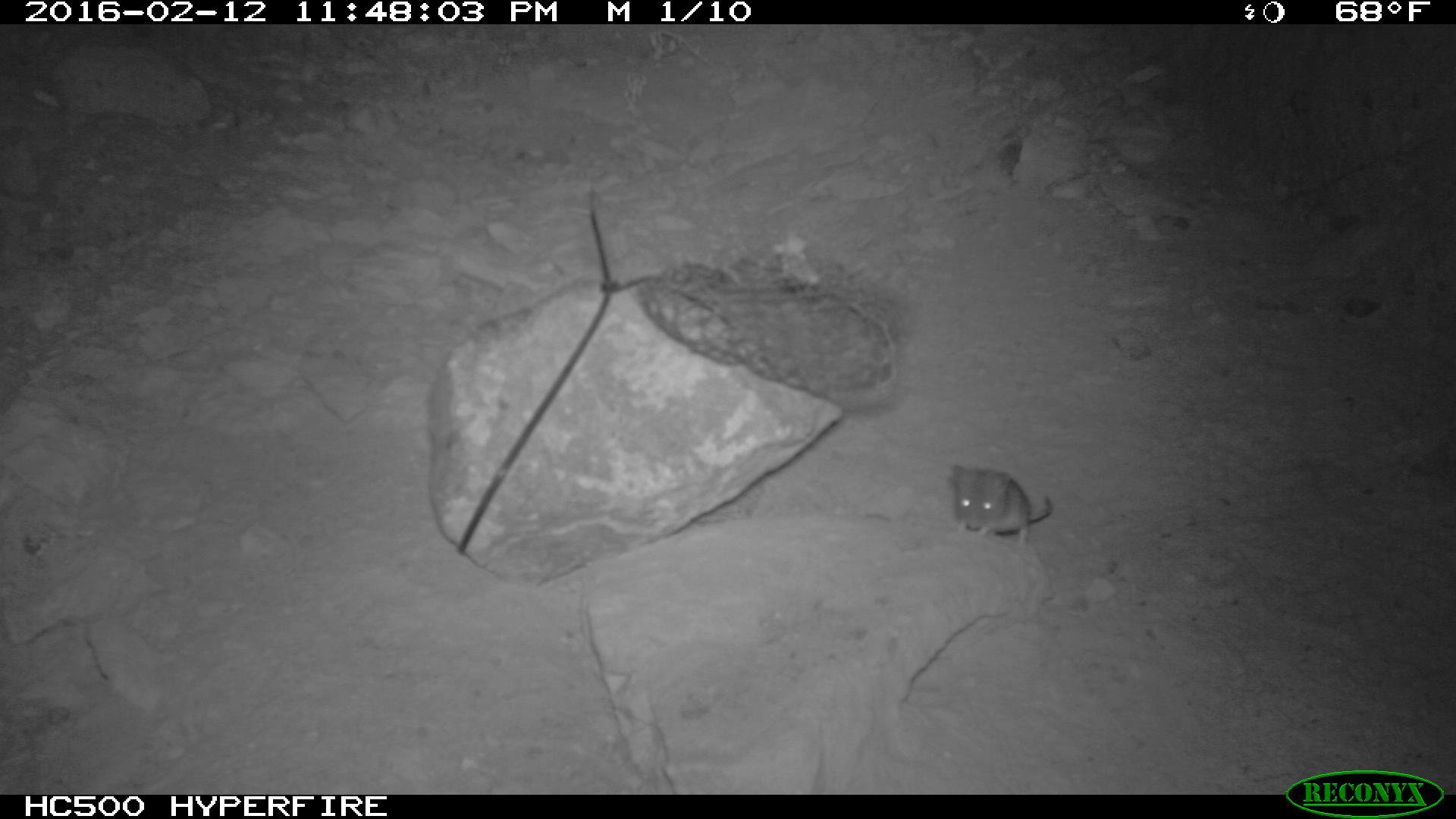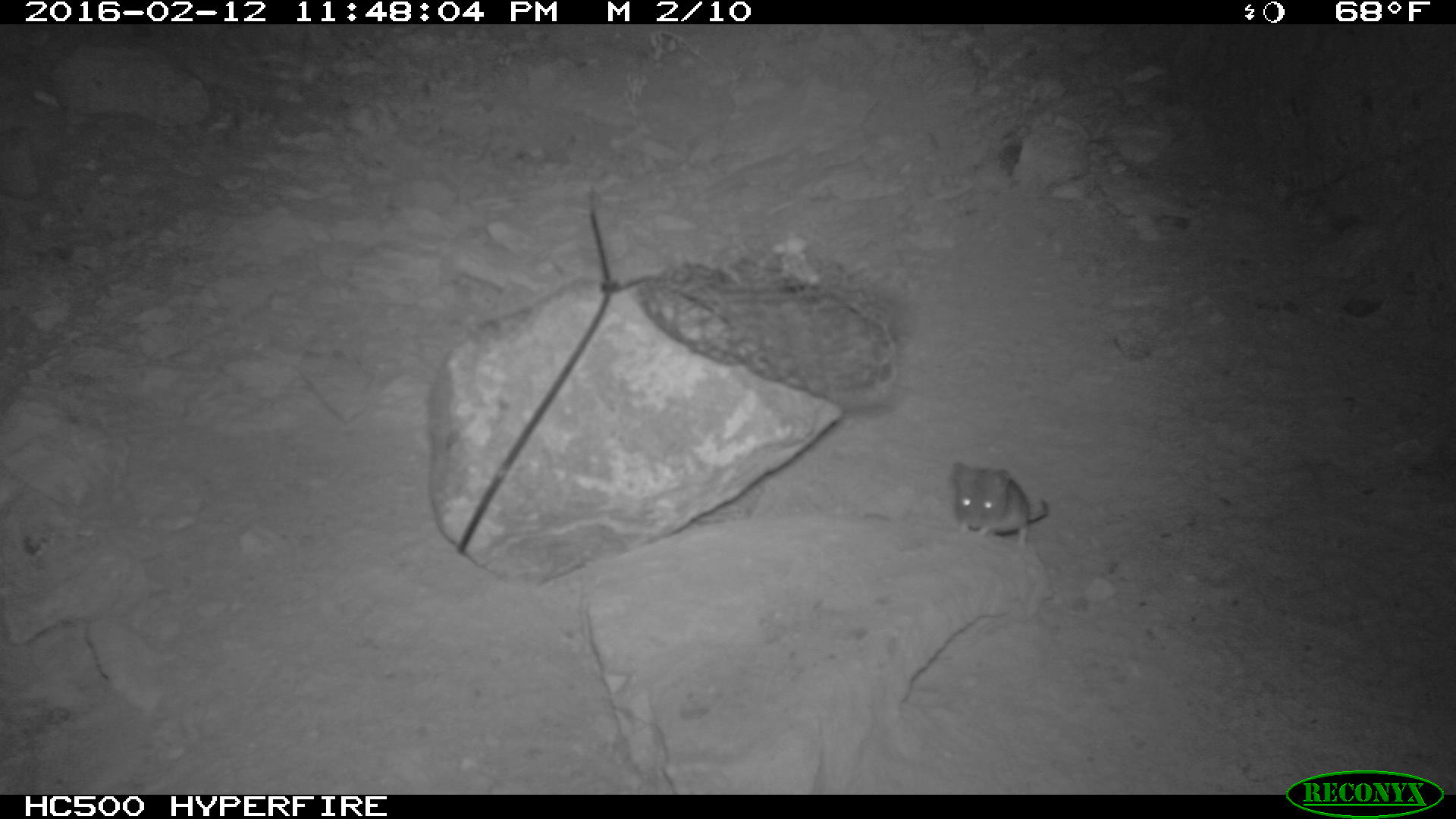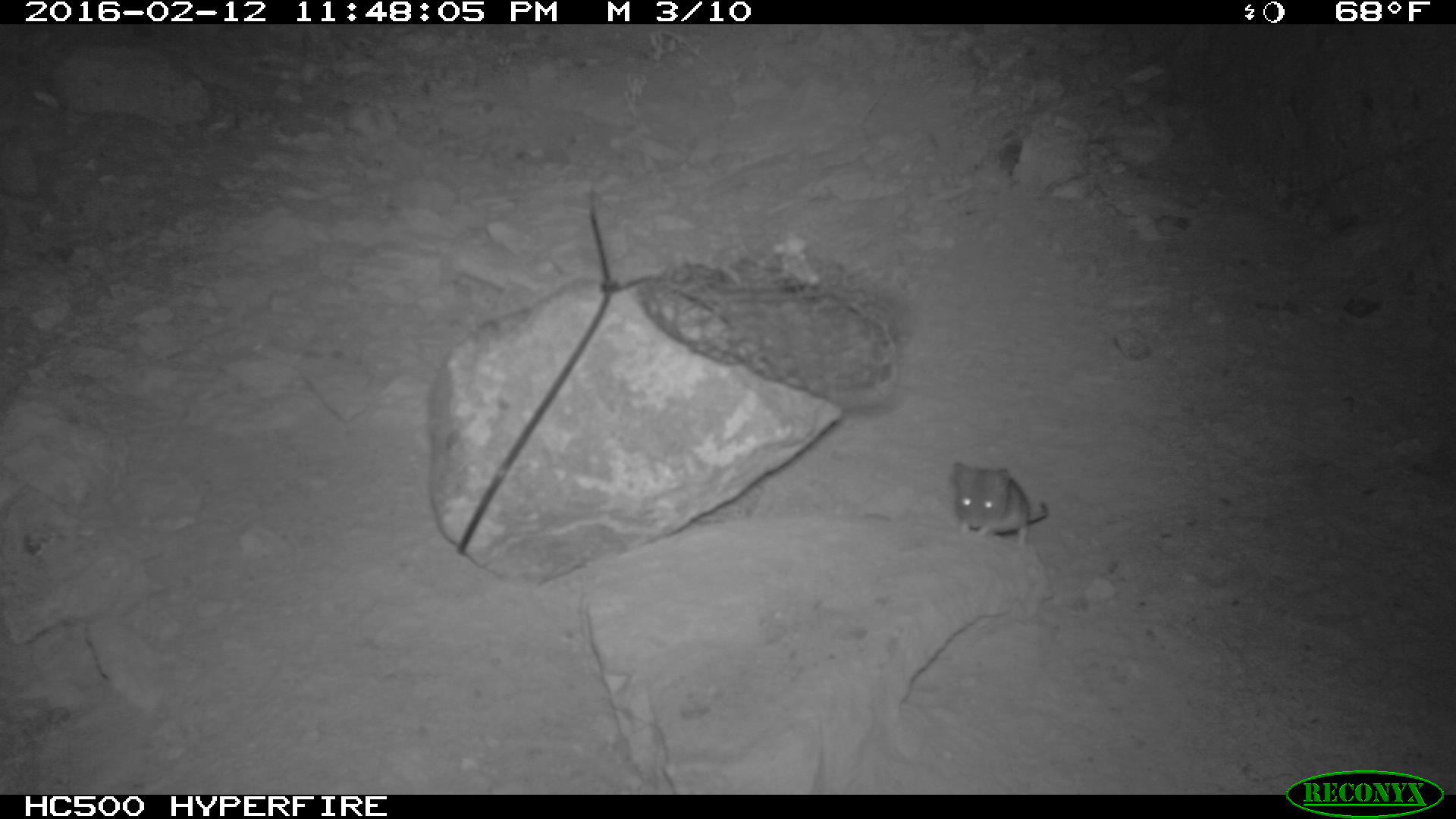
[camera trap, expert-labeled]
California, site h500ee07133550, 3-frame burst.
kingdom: Animalia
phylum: Chordata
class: Mammalia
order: Rodentia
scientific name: Rodentia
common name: rodent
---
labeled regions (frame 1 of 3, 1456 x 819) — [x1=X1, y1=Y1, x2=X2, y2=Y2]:
rodent: [x1=948, y1=460, x2=1055, y2=557]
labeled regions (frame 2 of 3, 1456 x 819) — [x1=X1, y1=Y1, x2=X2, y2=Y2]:
rodent: [x1=946, y1=460, x2=1050, y2=551]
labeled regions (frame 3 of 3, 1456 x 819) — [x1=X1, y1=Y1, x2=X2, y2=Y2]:
rodent: [x1=949, y1=460, x2=1046, y2=546]